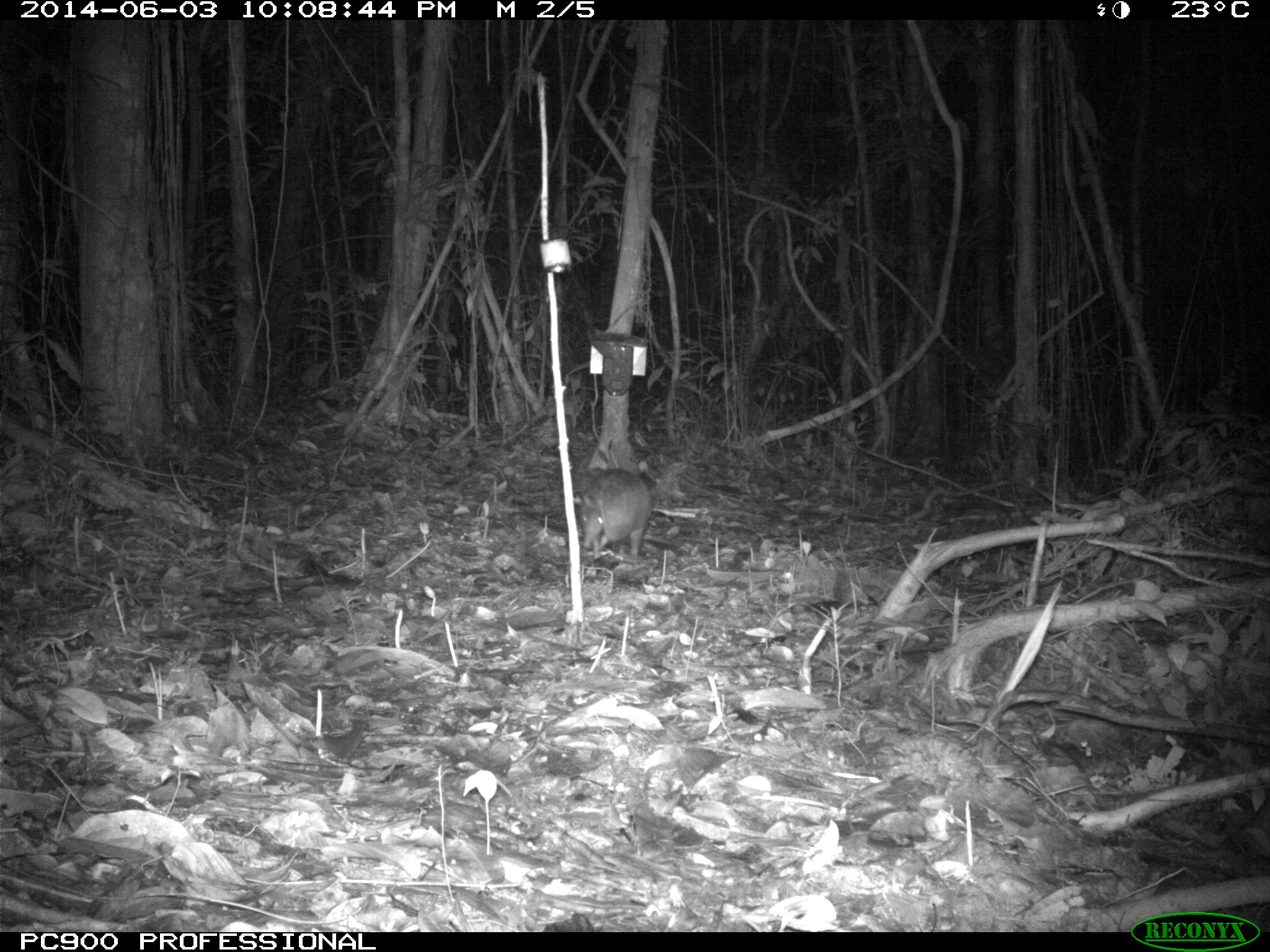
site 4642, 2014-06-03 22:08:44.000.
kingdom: Animalia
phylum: Chordata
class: Mammalia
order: Cingulata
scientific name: Cingulata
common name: armadillo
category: unknown armadillo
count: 1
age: adult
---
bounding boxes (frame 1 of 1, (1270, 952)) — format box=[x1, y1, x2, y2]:
unknown armadillo: box=[573, 468, 653, 562]